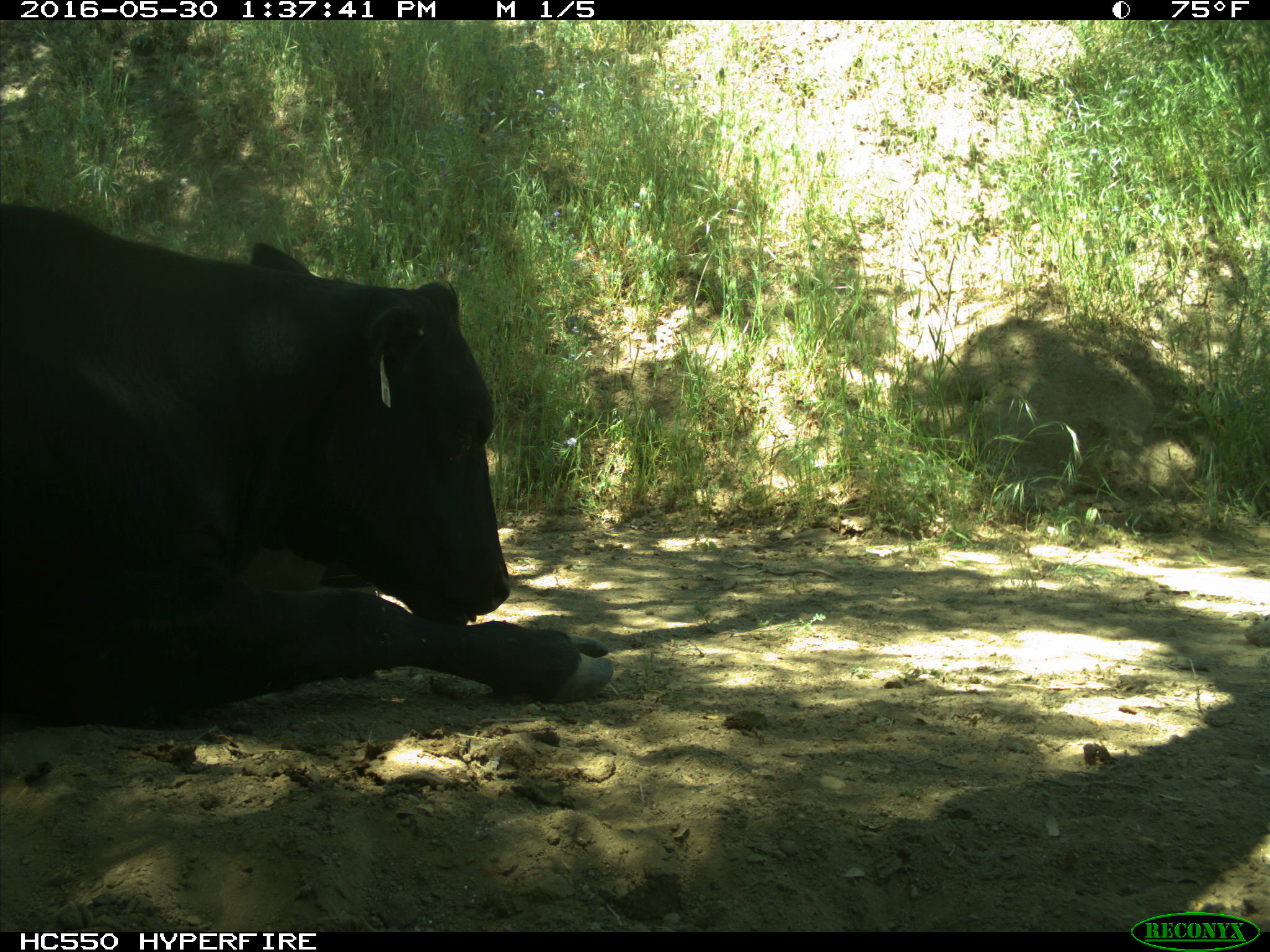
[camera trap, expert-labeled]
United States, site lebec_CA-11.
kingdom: Animalia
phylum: Chordata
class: Mammalia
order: Artiodactyla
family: Bovidae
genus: Bos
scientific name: Bos taurus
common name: domestic cow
Bos taurus (domestic cow).